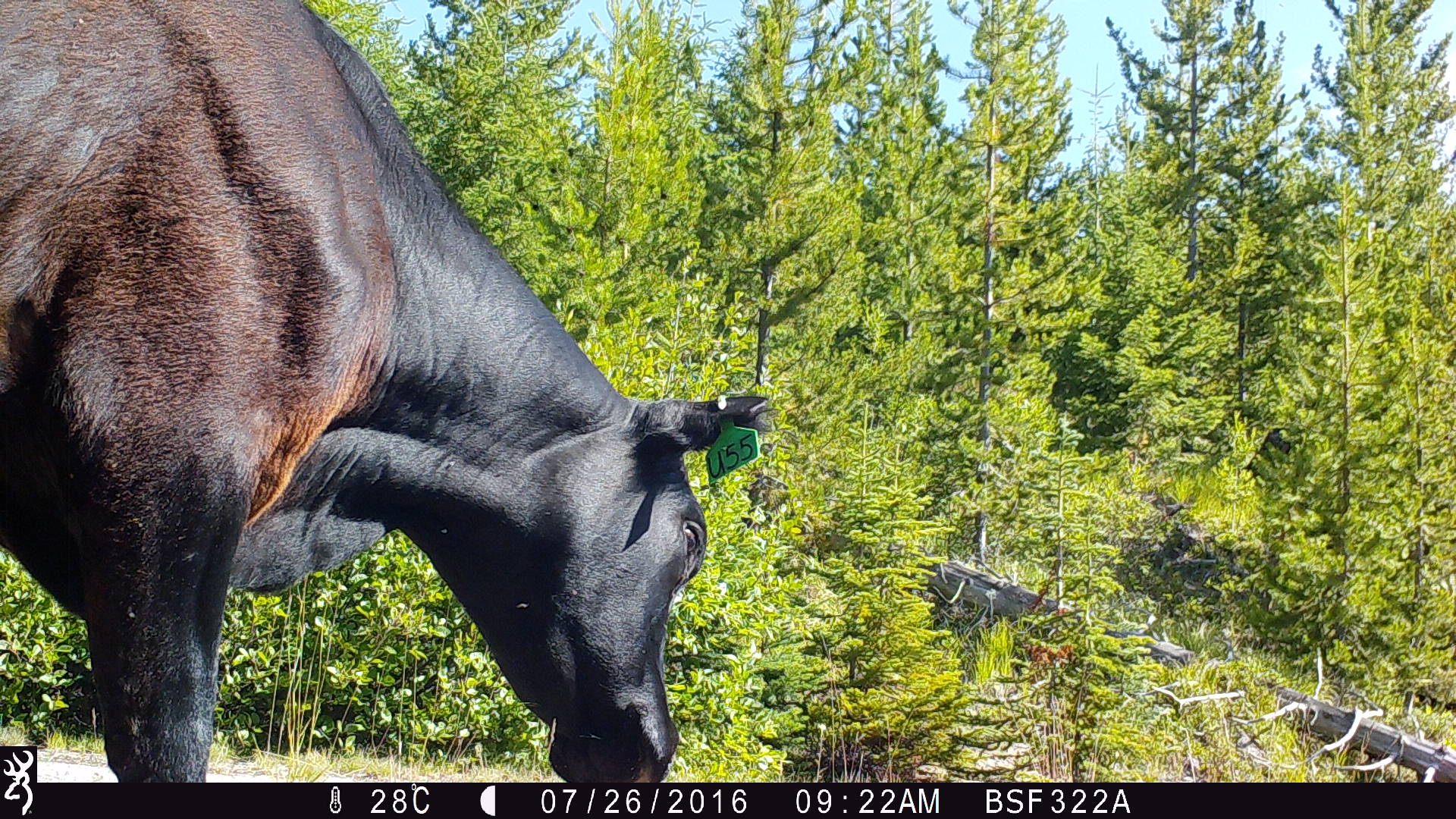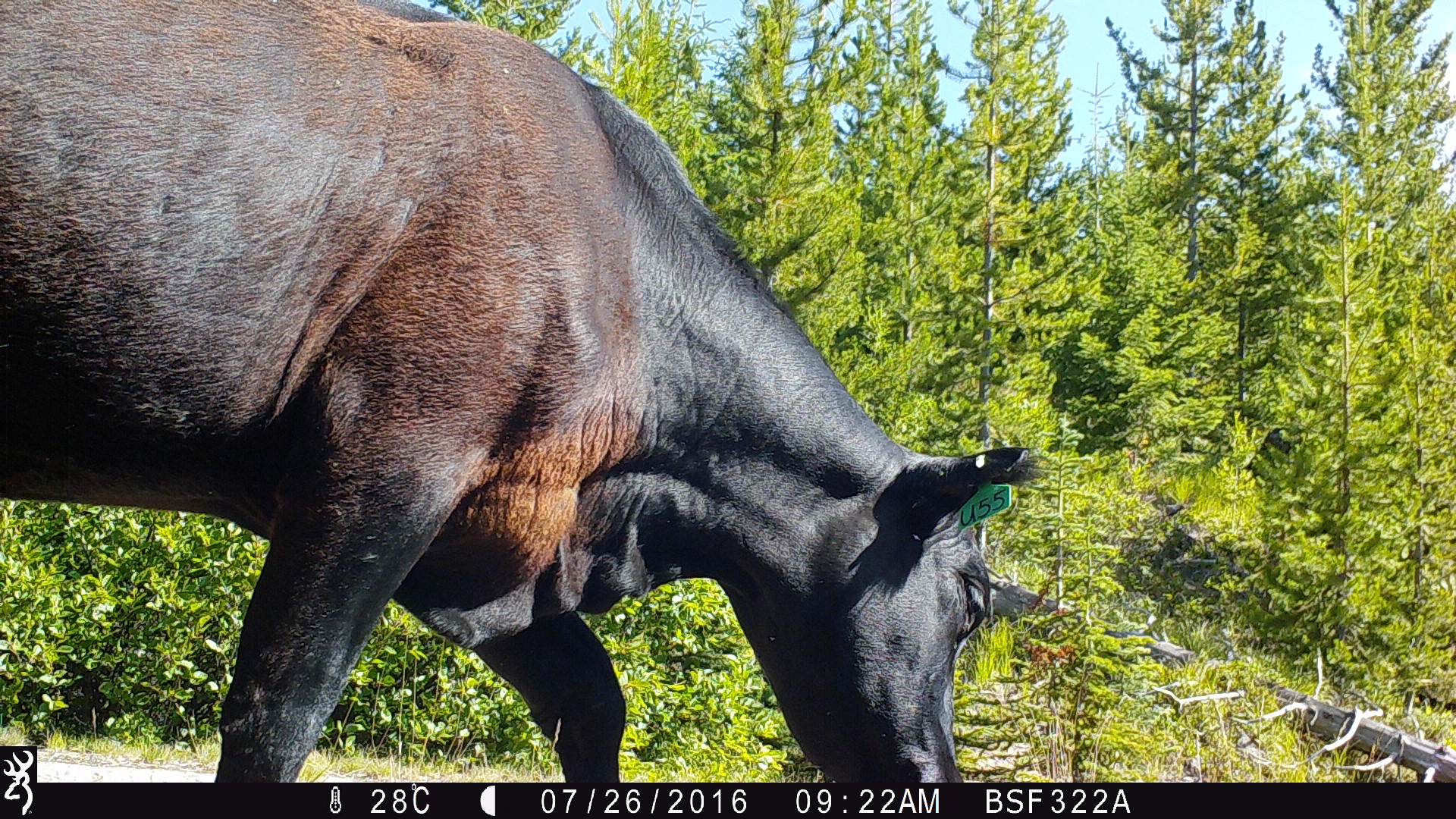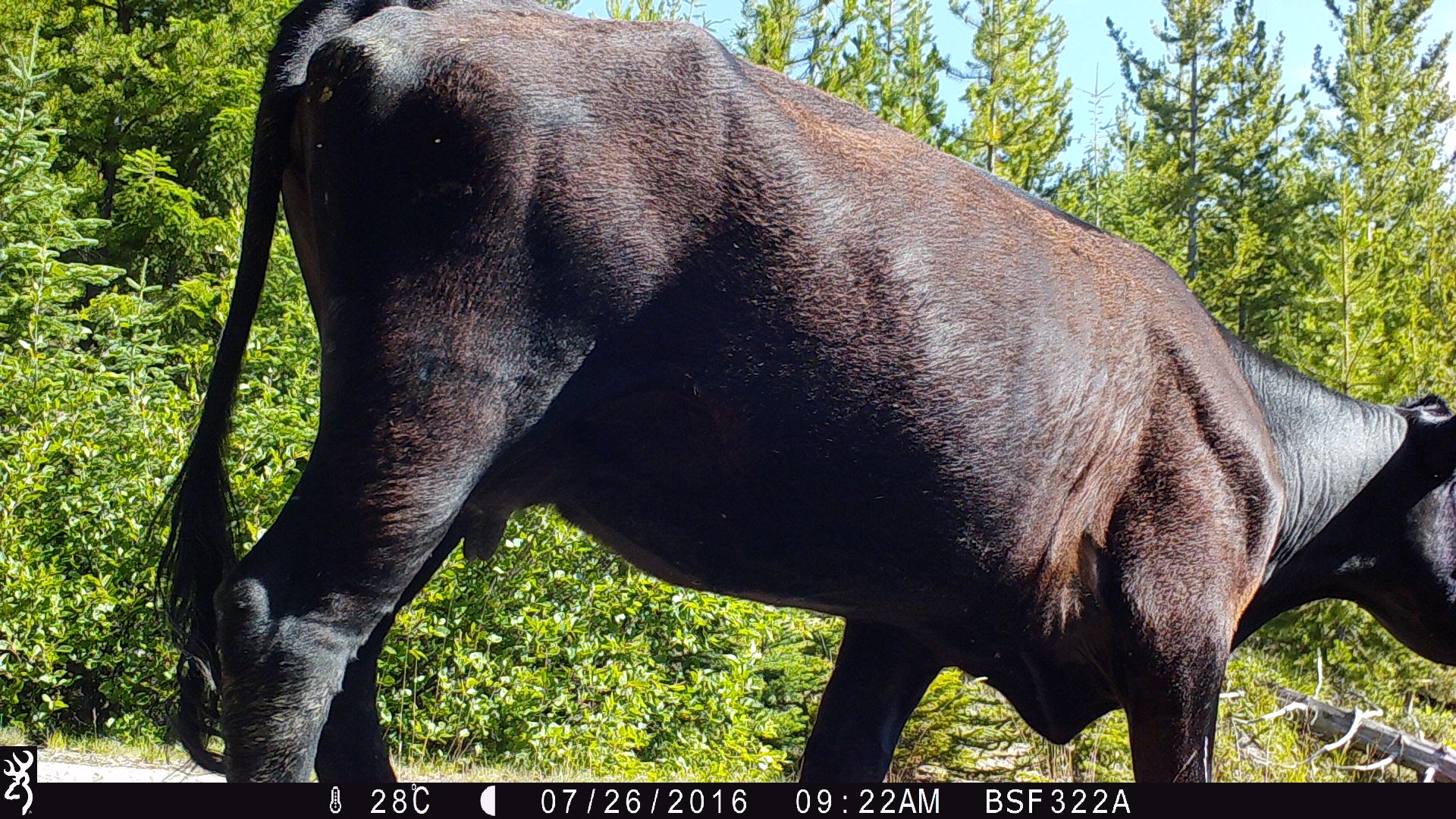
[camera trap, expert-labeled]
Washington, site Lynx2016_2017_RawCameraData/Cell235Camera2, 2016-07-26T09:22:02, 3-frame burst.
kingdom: Animalia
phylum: Chordata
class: Mammalia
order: Artiodactyla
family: Bovidae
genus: Bos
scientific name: Bos taurus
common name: domestic cattle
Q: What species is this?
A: Domestic cattle (Bos taurus).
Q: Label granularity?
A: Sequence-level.